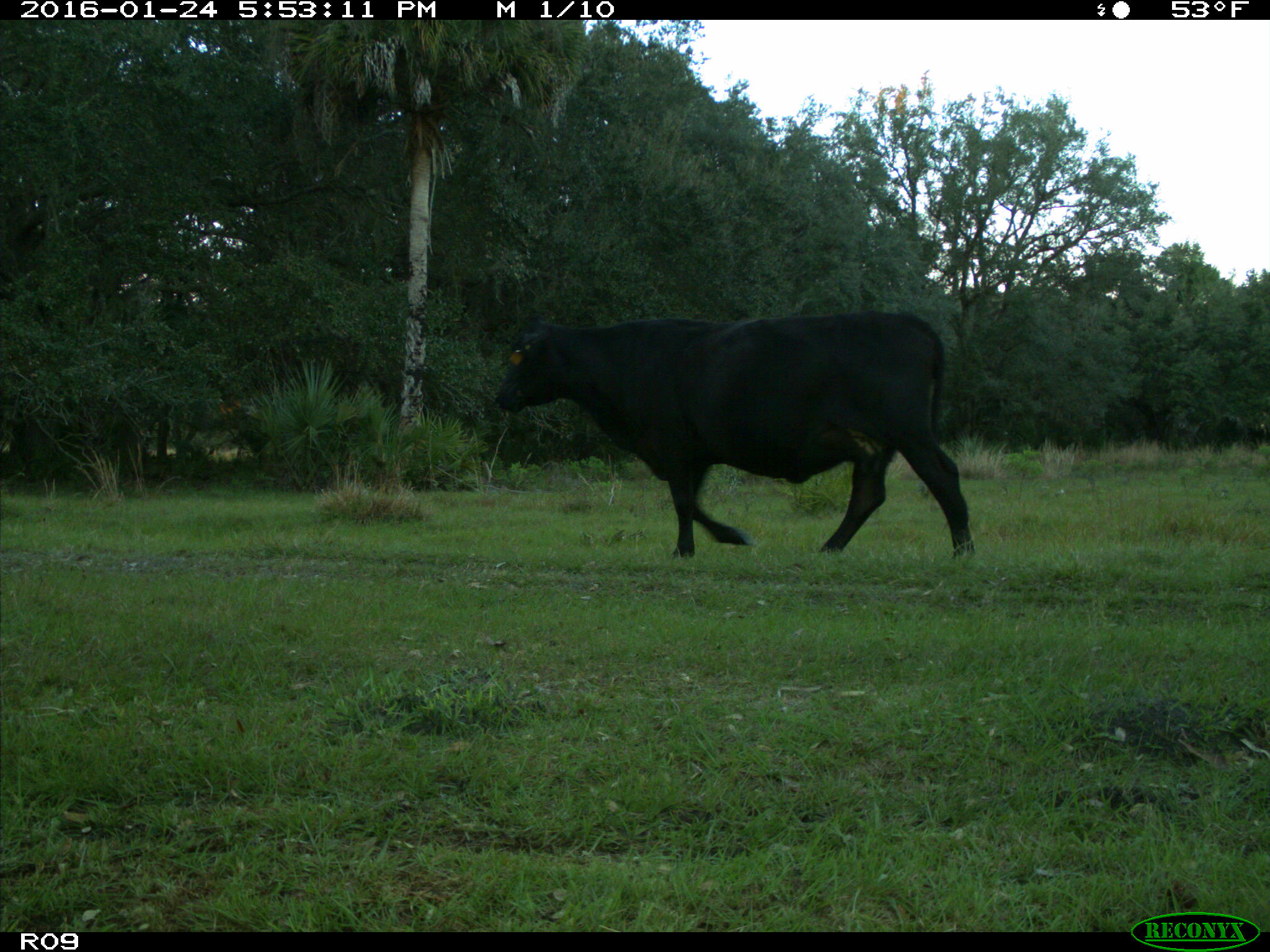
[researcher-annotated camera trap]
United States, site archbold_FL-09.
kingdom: Animalia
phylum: Chordata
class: Mammalia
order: Artiodactyla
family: Bovidae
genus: Bos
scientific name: Bos taurus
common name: domestic cow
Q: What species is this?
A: Bos taurus (domestic cow).